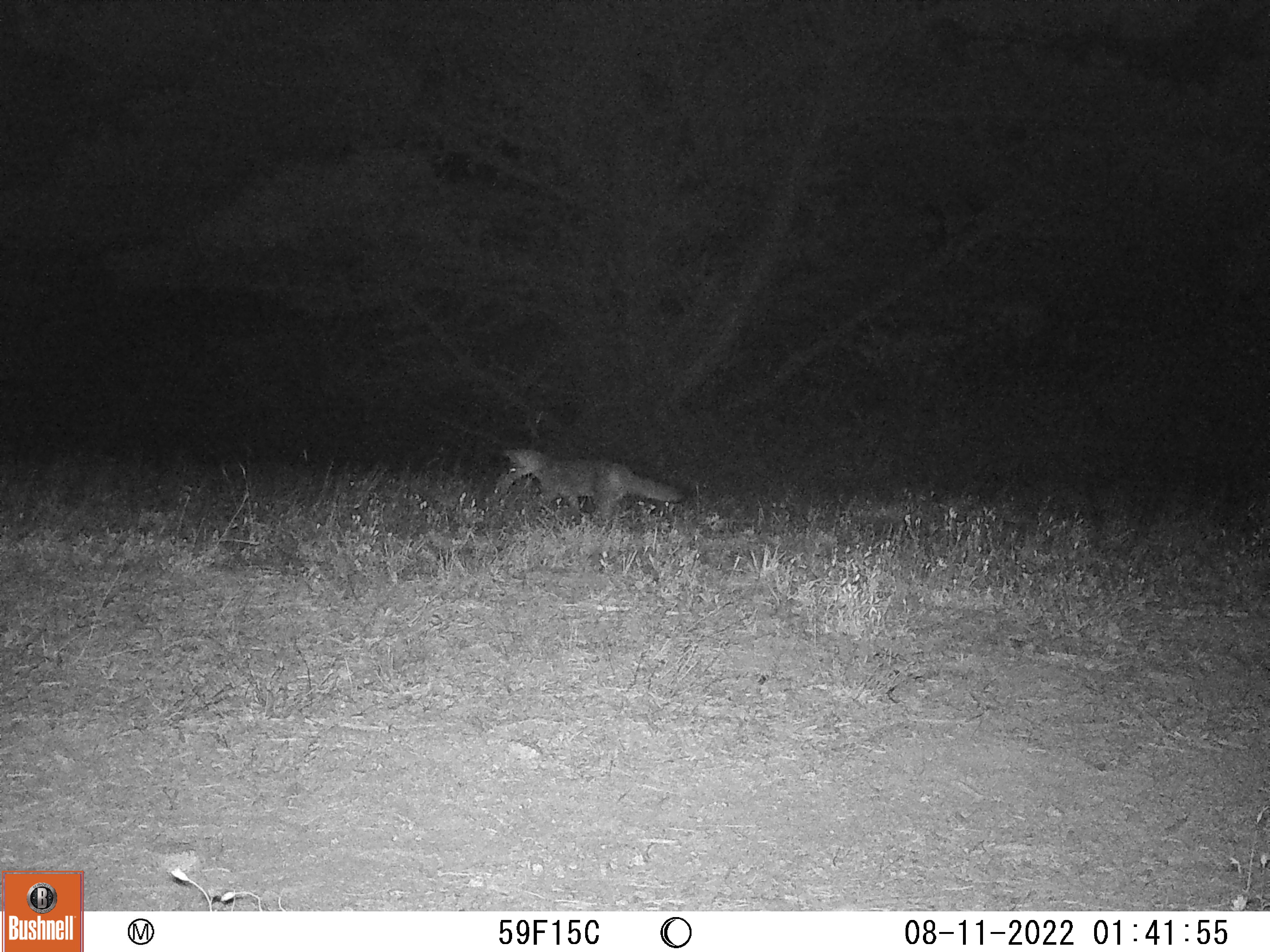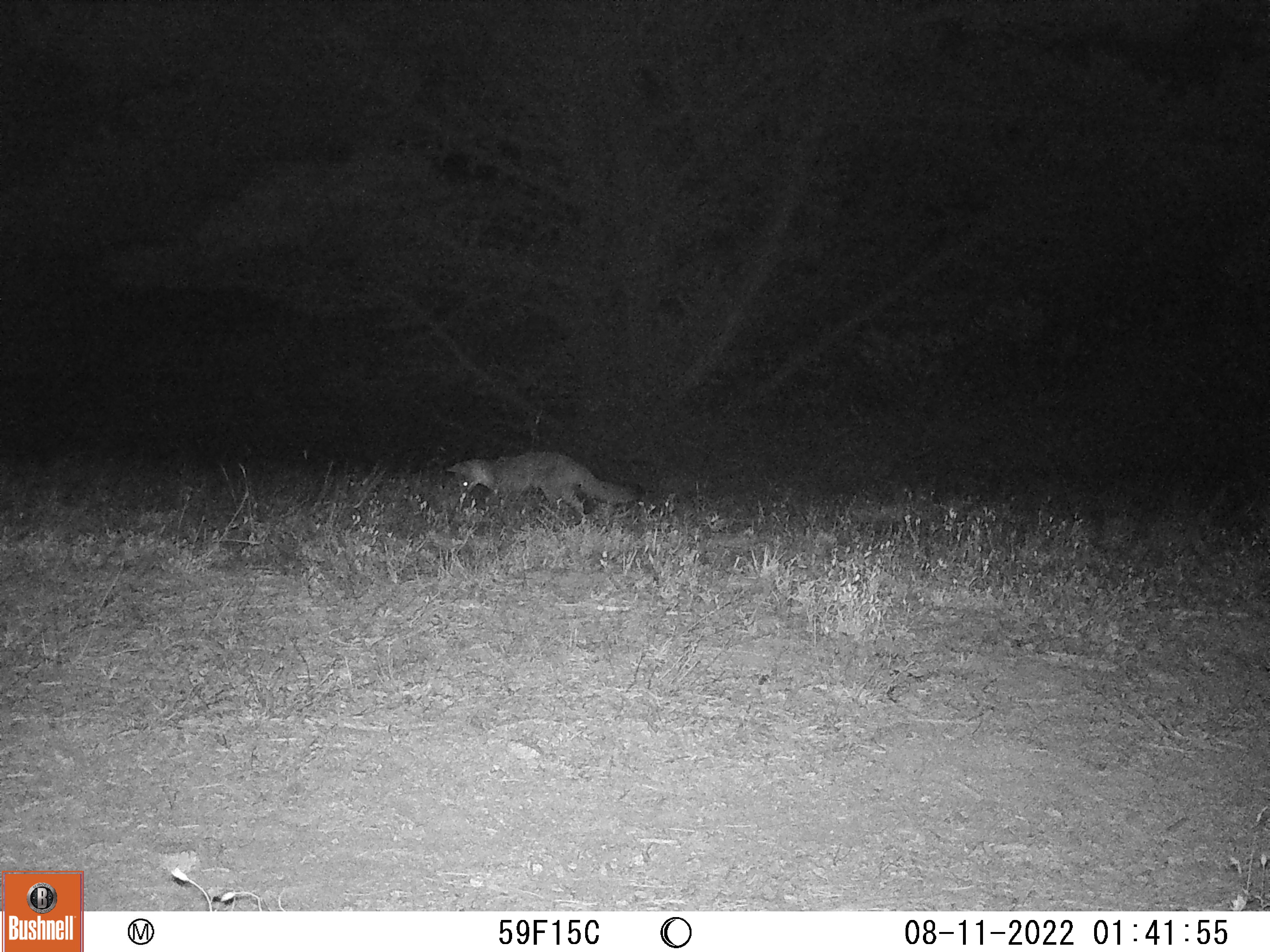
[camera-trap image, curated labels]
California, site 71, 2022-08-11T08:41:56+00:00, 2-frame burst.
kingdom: Animalia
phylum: Chordata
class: Mammalia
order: Carnivora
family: Canidae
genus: Urocyon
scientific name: Urocyon cinereoargenteus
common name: gray fox